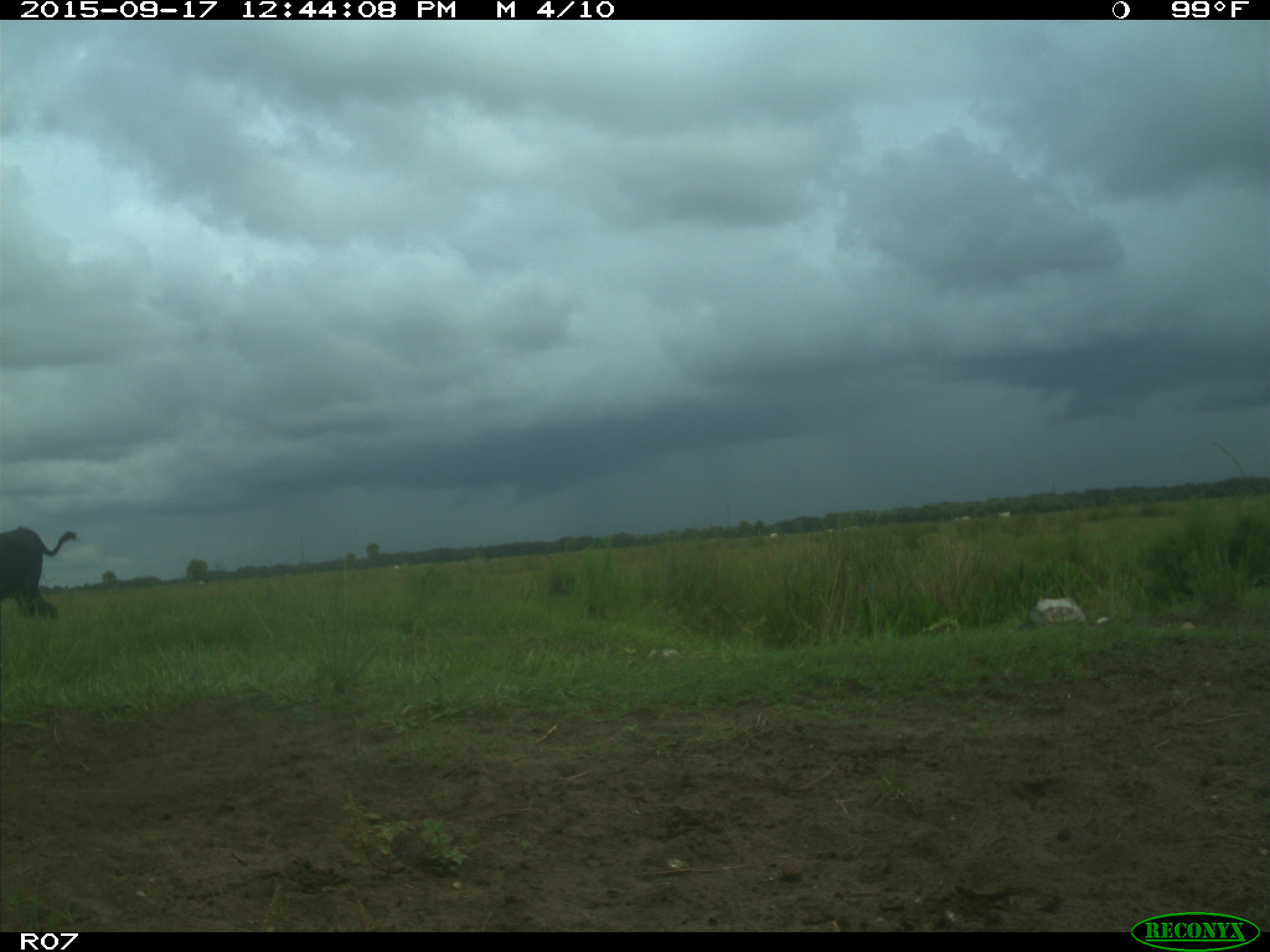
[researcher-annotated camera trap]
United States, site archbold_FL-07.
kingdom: Animalia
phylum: Chordata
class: Mammalia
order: Artiodactyla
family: Bovidae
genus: Bos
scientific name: Bos taurus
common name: domestic cow